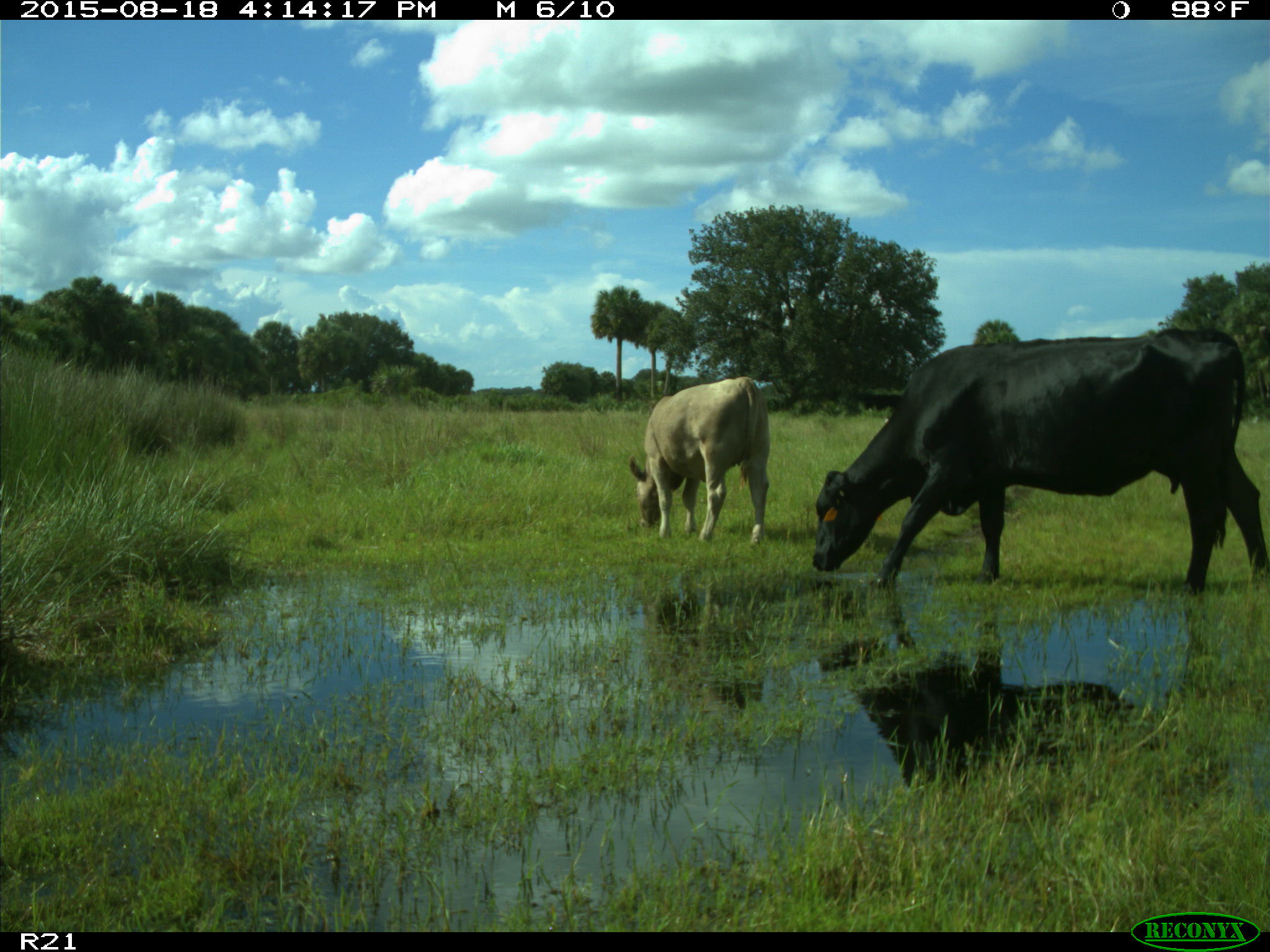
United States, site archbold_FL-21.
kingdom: Animalia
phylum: Chordata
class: Mammalia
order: Artiodactyla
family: Bovidae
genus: Bos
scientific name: Bos taurus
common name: domestic cow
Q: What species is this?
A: Bos taurus (domestic cow).